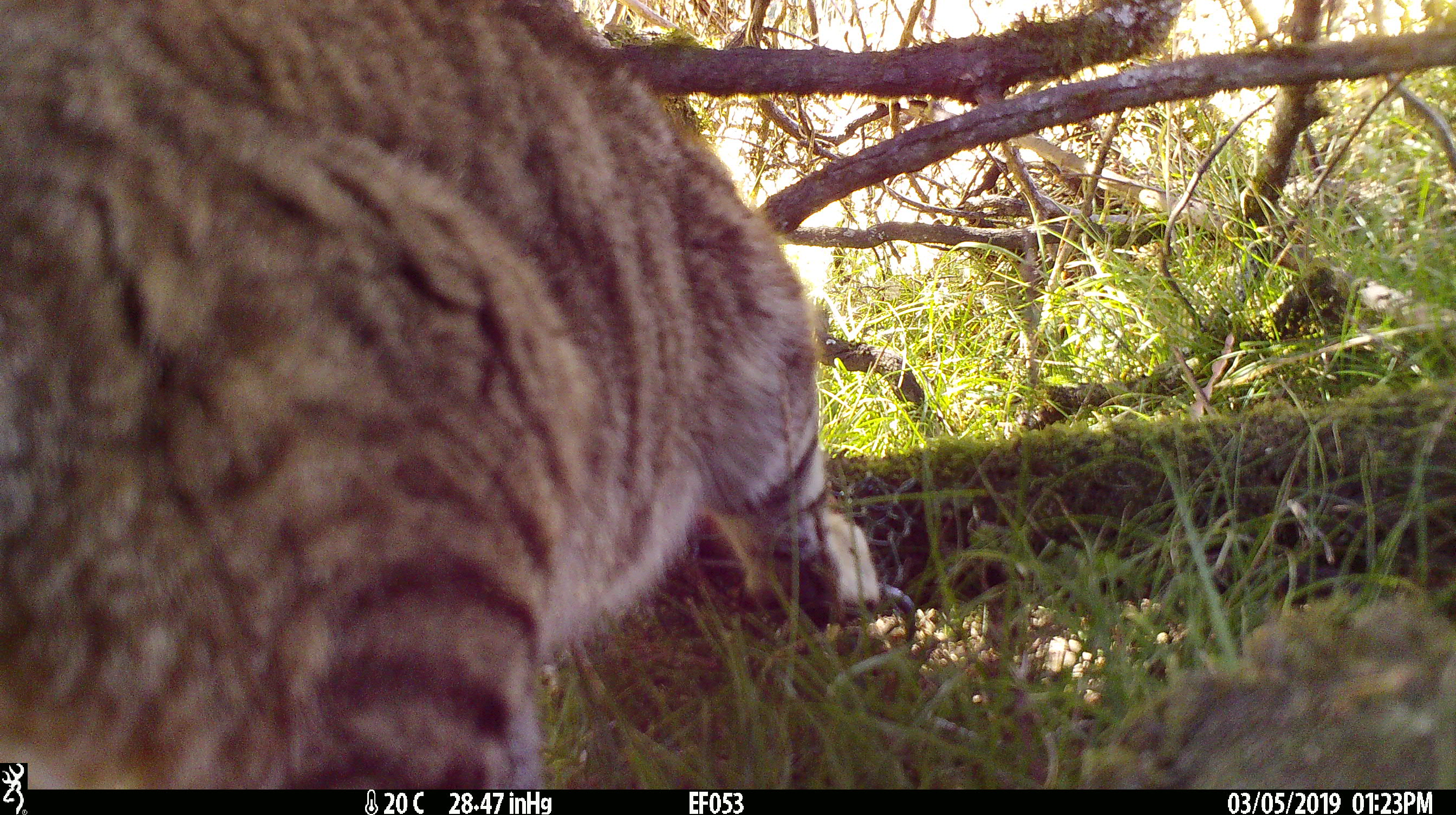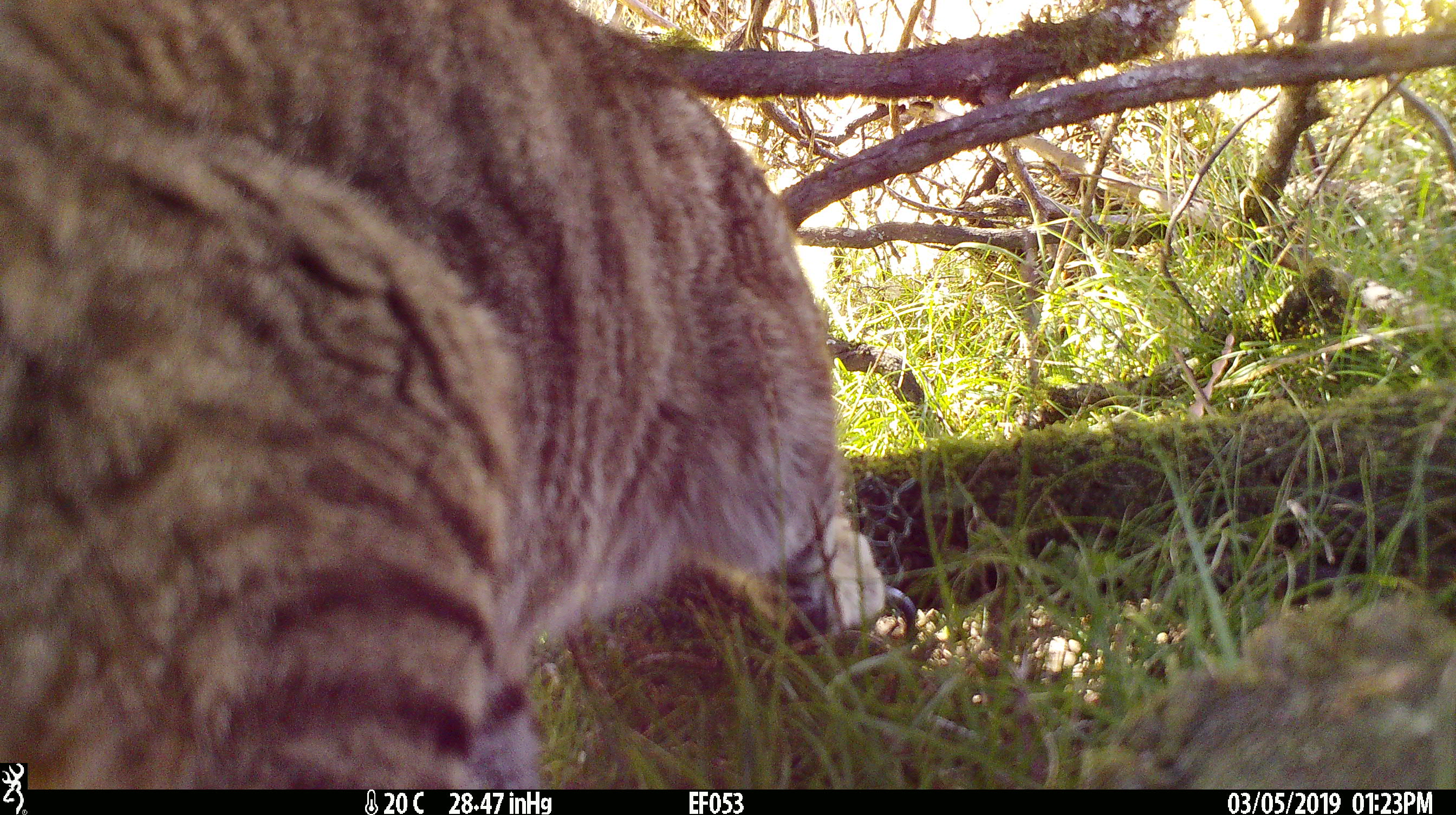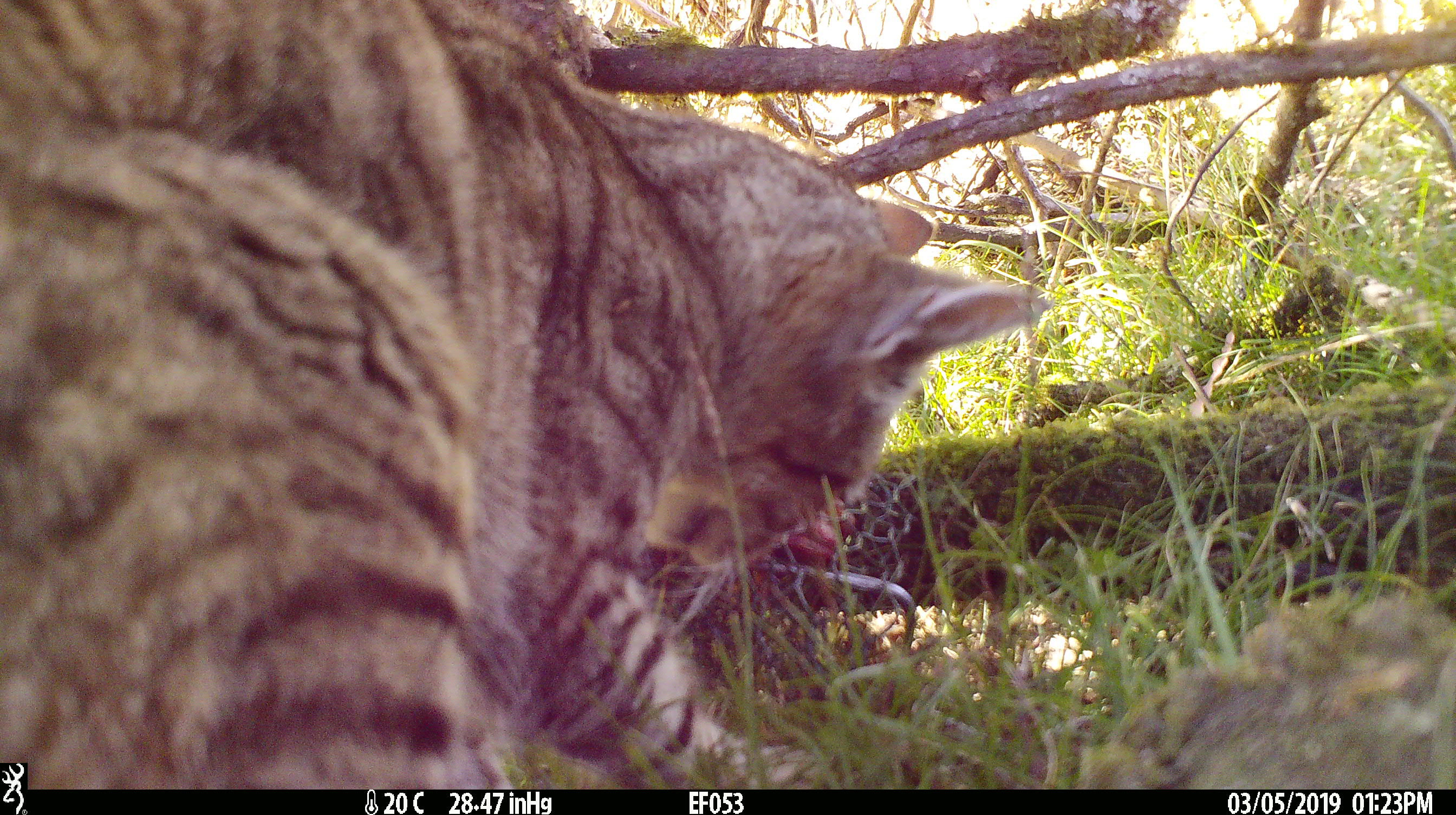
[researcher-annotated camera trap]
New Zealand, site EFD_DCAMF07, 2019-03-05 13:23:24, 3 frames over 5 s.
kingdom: Animalia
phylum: Chordata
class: Mammalia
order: Carnivora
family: Felidae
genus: Felis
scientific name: Felis catus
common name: domestic cat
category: cat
Cat (domestic cat) (Felis catus).